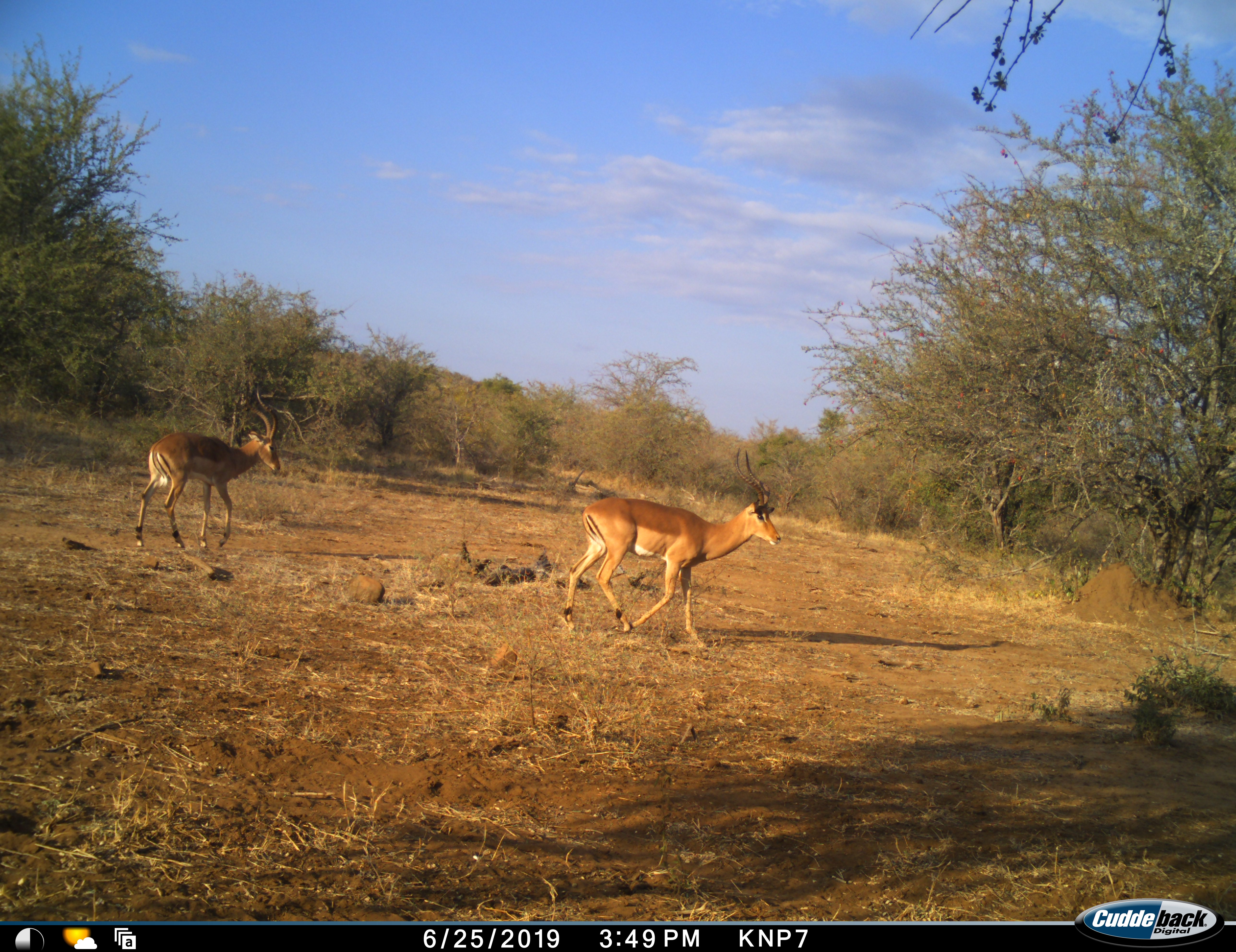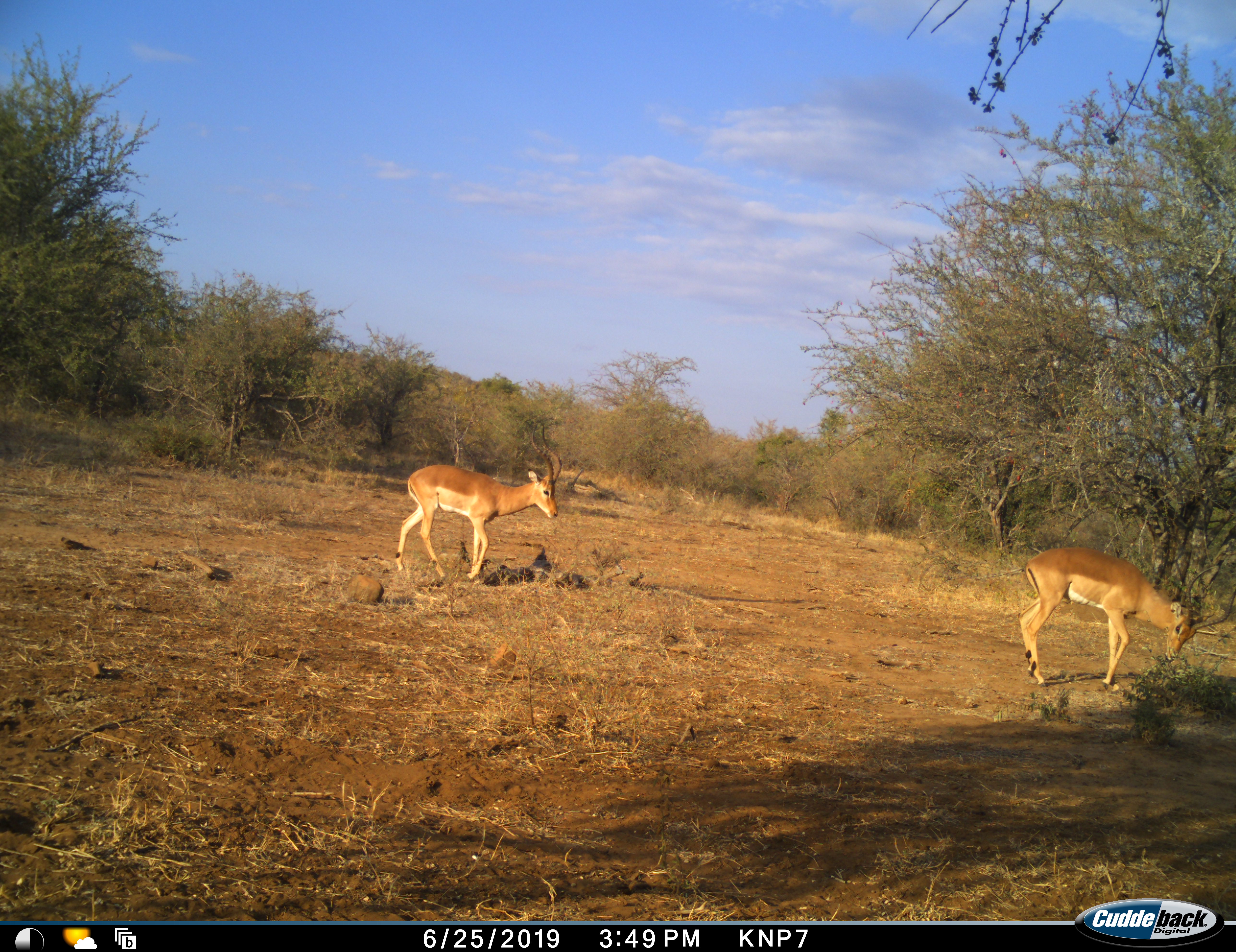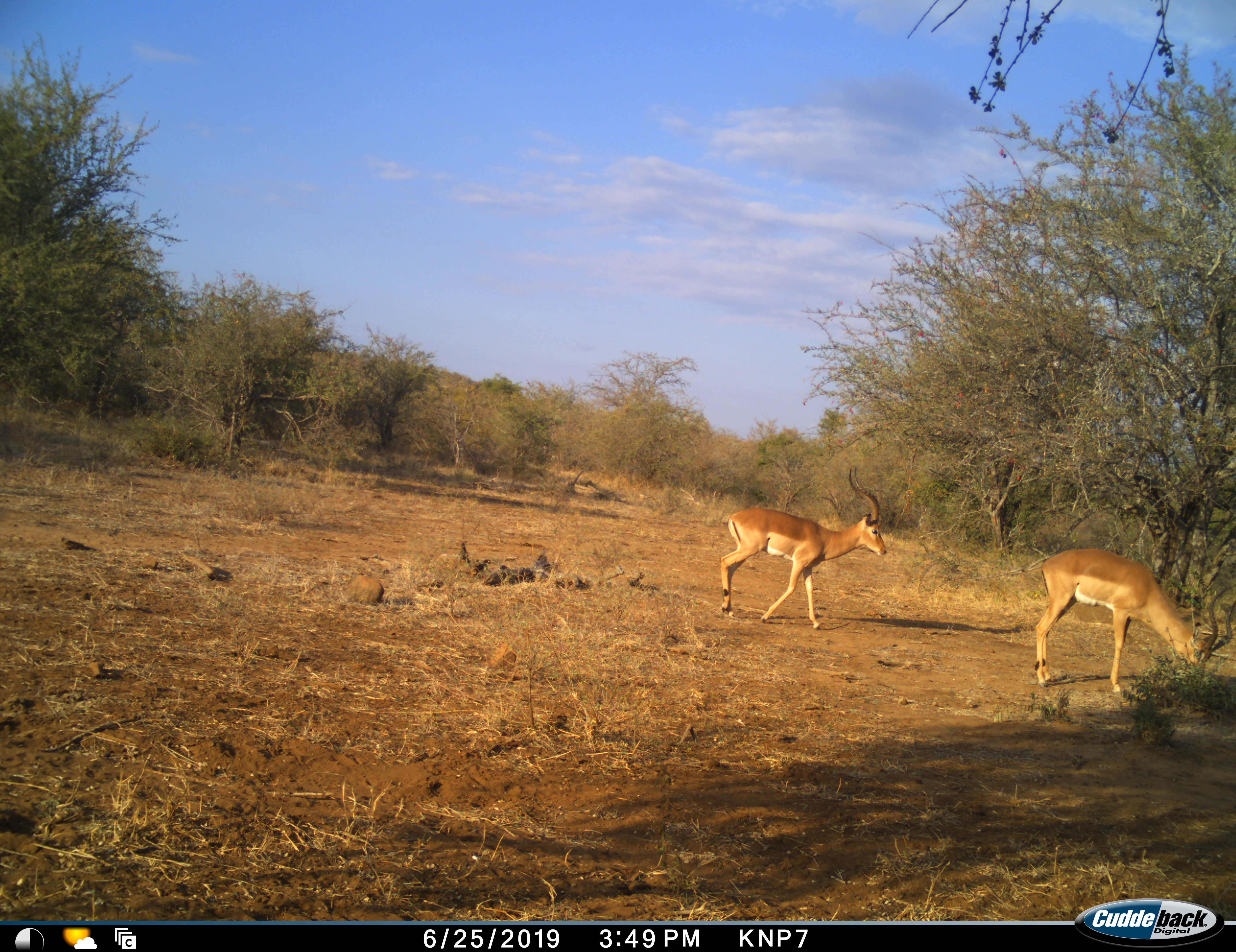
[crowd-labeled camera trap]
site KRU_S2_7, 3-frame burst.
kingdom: Animalia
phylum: Chordata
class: Mammalia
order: Artiodactyla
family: Bovidae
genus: Aepyceros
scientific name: Aepyceros melampus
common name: impala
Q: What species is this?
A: Impala (Aepyceros melampus).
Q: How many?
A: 2.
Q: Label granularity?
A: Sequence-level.